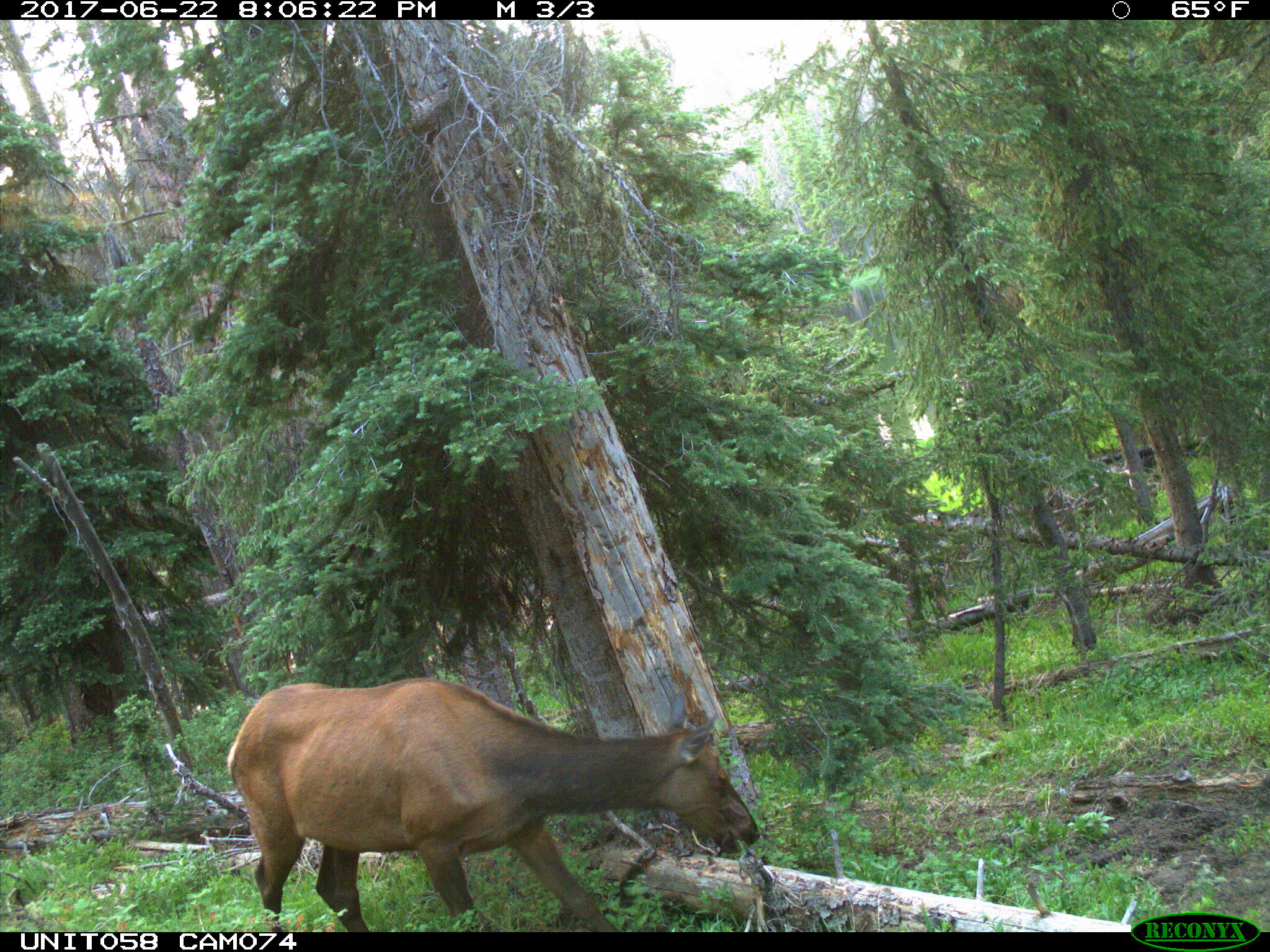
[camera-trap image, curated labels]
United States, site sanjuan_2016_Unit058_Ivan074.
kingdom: Animalia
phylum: Chordata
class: Mammalia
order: Artiodactyla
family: Cervidae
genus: Cervus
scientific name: Cervus elaphus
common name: red deer